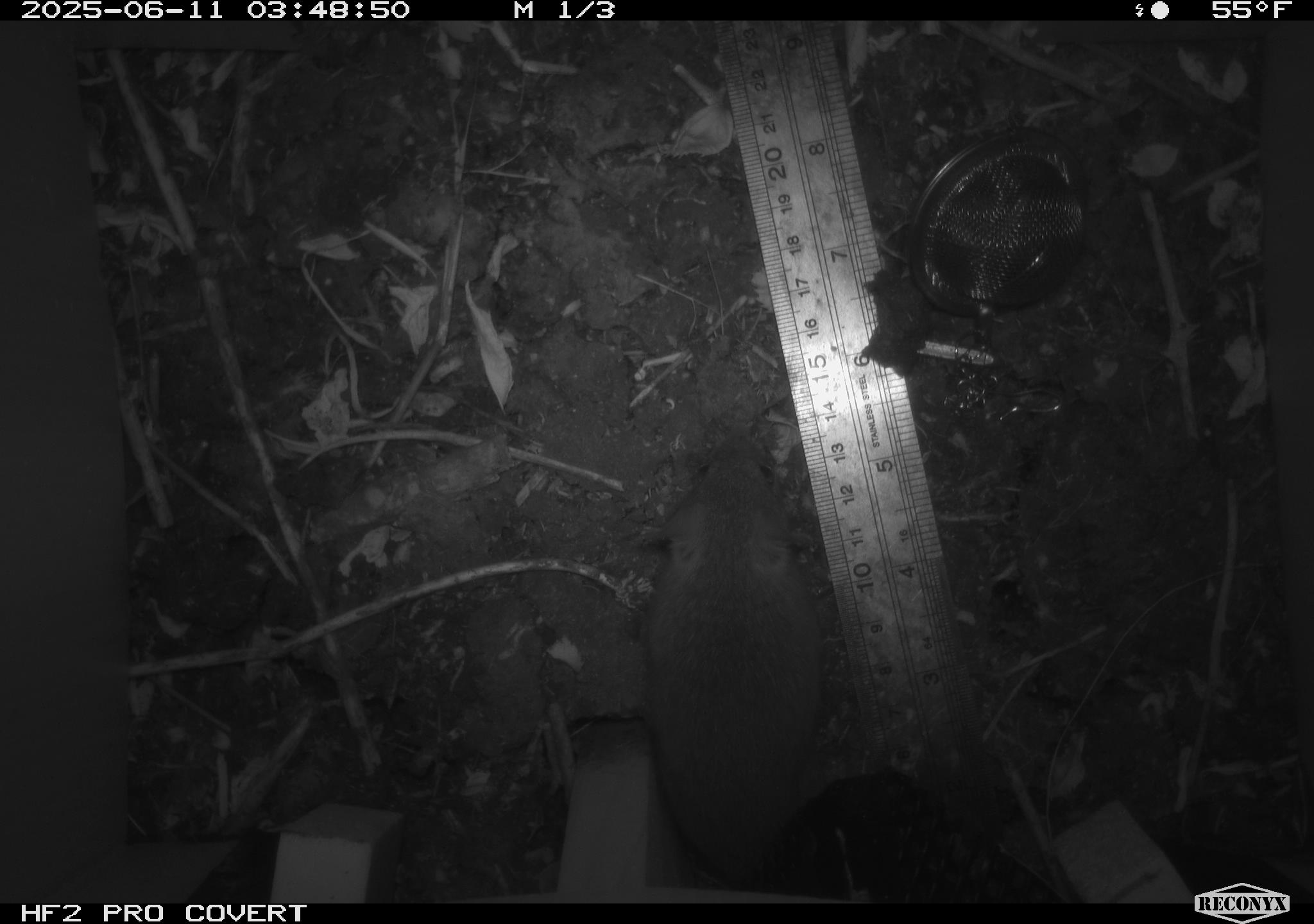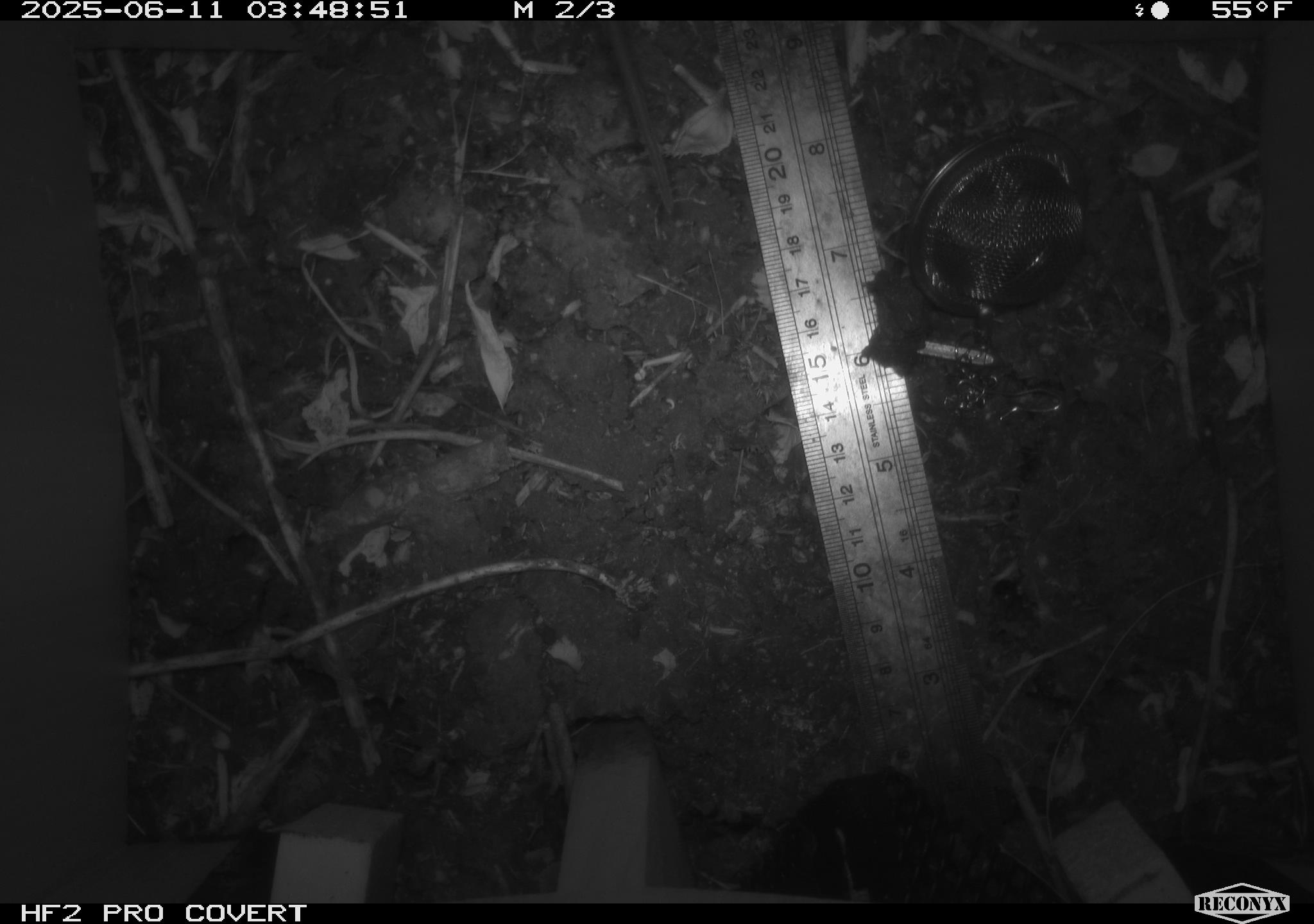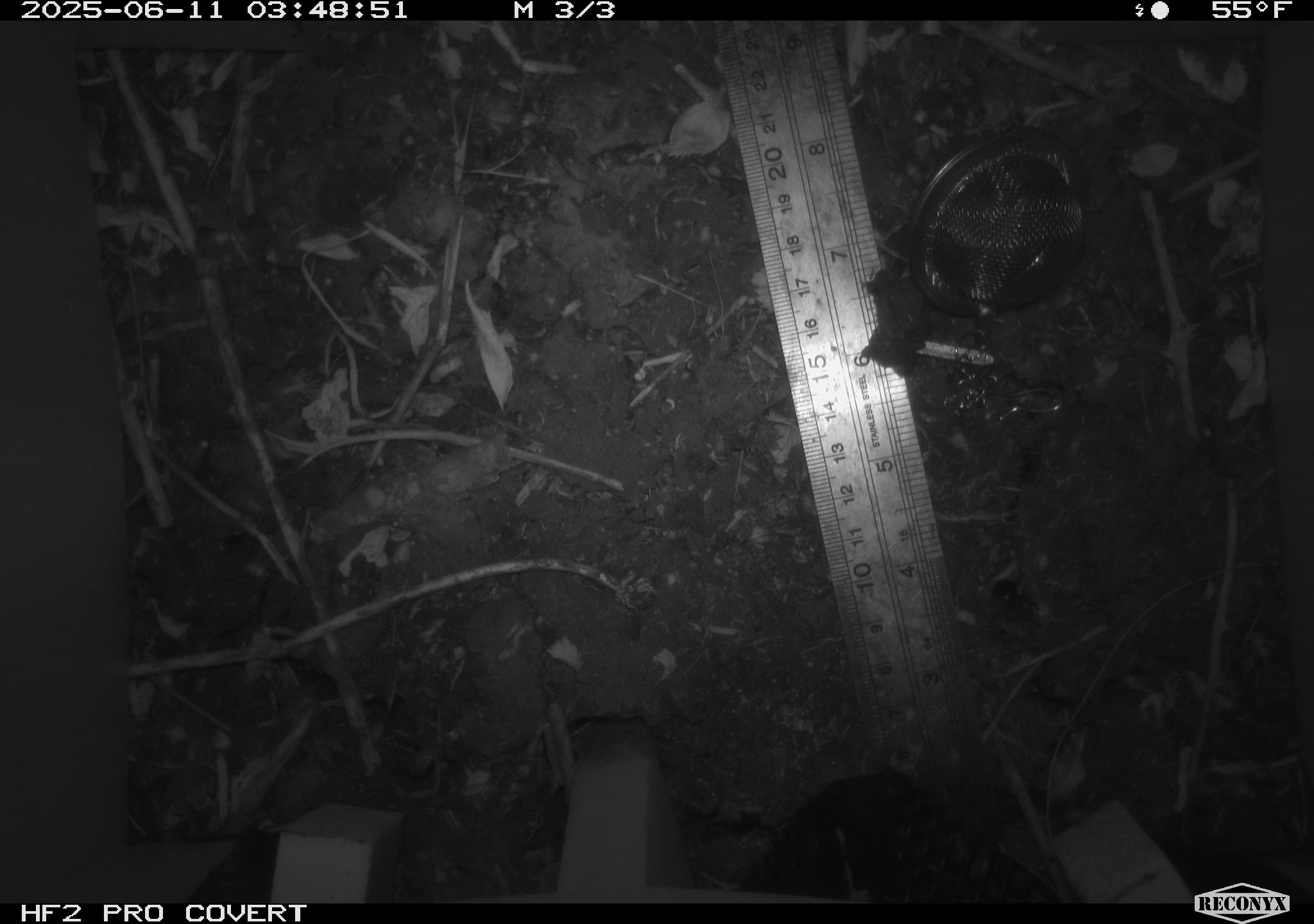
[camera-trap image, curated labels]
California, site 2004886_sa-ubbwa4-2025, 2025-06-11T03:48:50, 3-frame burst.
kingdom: Animalia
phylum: Chordata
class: Mammalia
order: Rodentia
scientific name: Rodentia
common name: rodent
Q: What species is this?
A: Rodent (Rodentia).